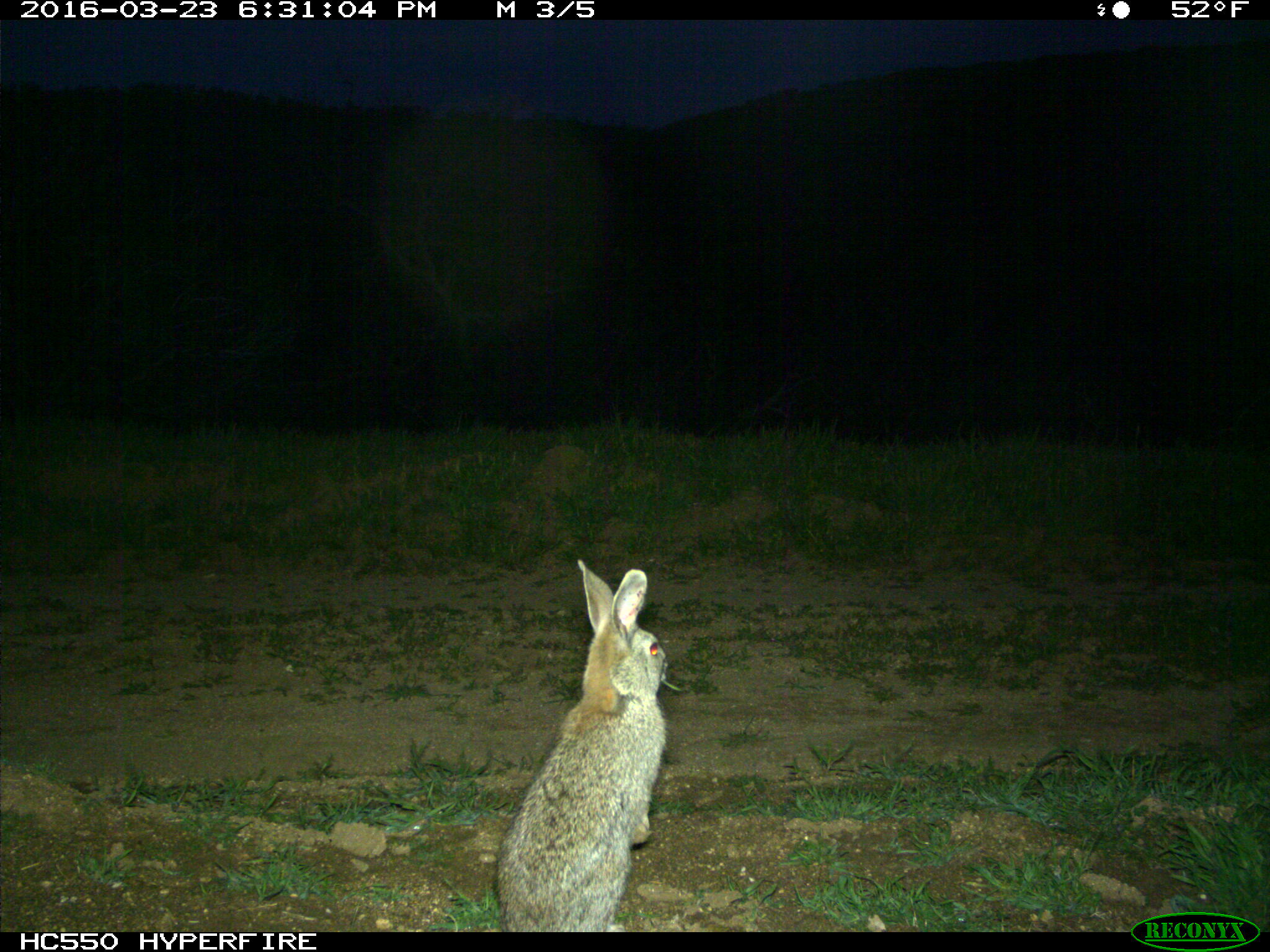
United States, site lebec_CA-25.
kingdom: Animalia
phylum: Chordata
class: Mammalia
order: Lagomorpha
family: Leporidae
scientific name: Leporidae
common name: rabbits and hares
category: unidentified rabbit